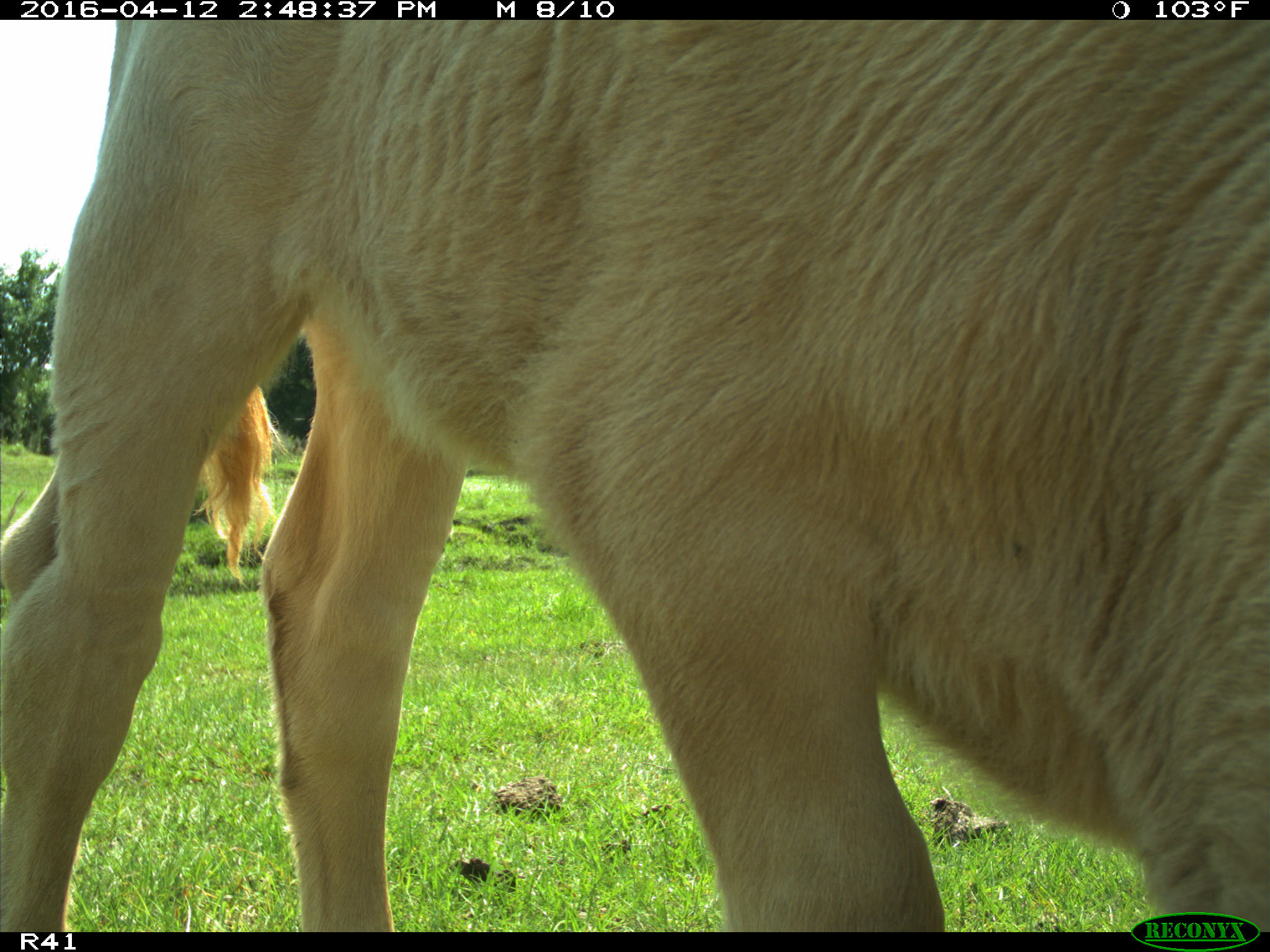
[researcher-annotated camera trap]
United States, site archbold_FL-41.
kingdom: Animalia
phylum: Chordata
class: Mammalia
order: Artiodactyla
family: Bovidae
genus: Bos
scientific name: Bos taurus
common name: domestic cow